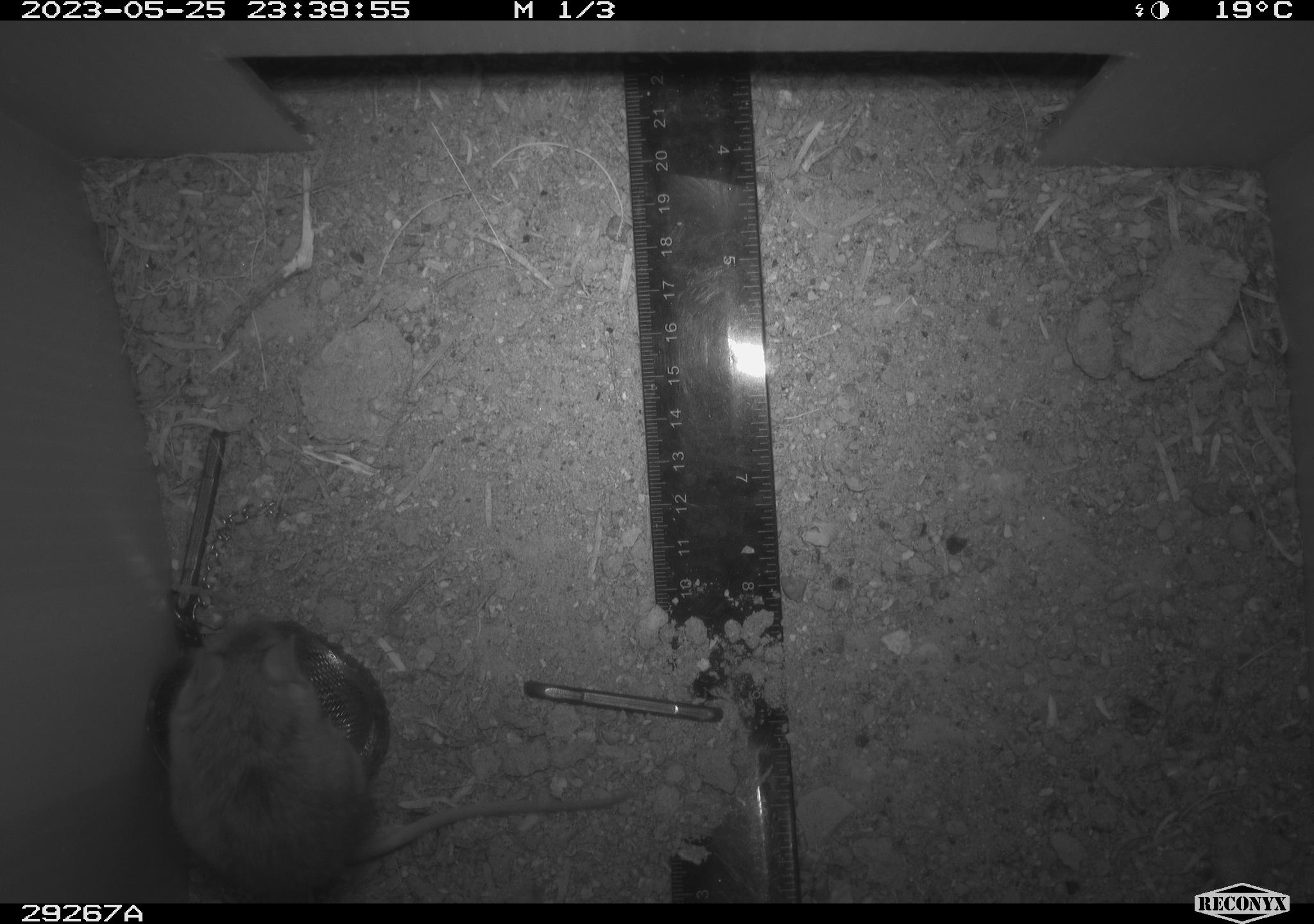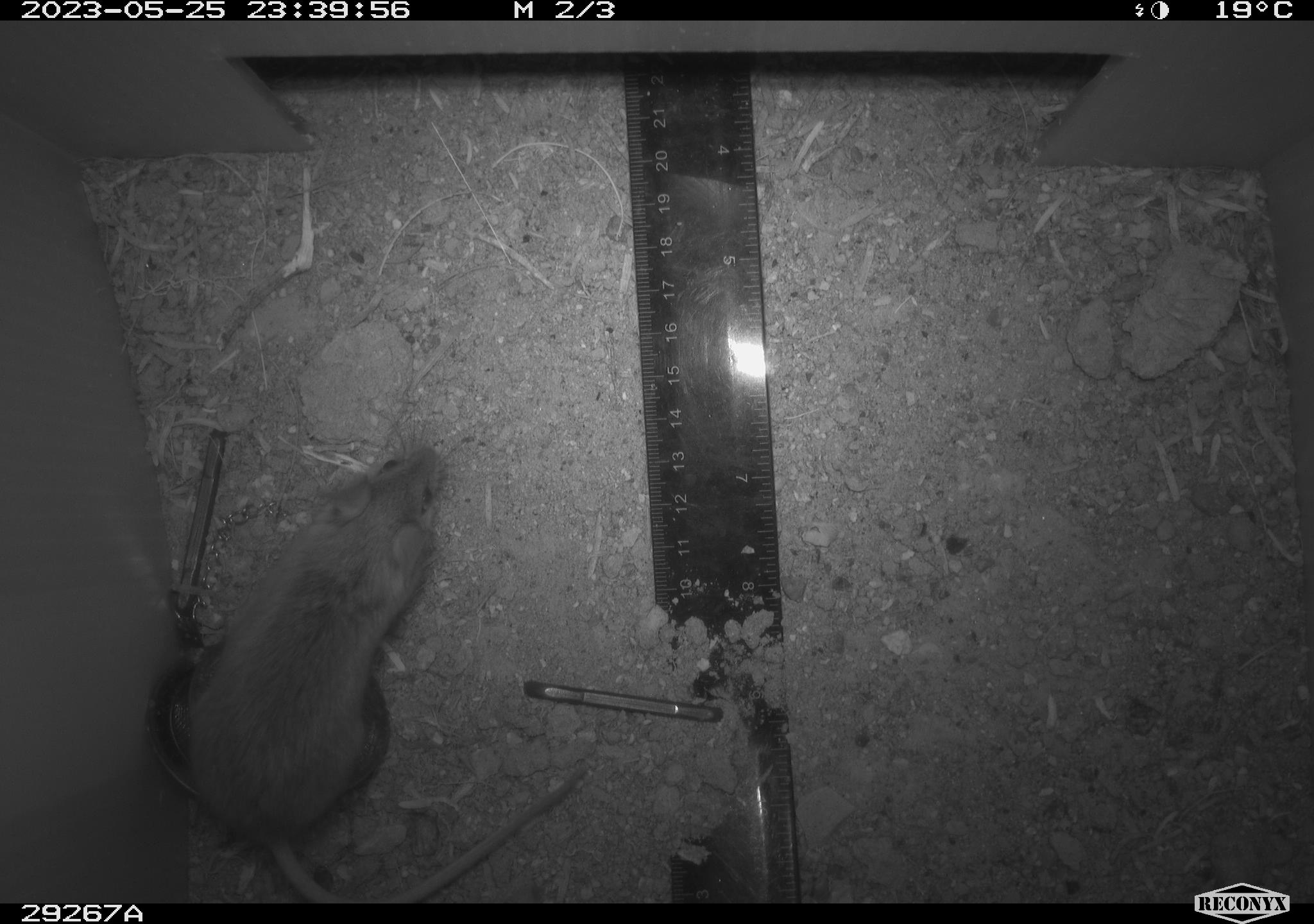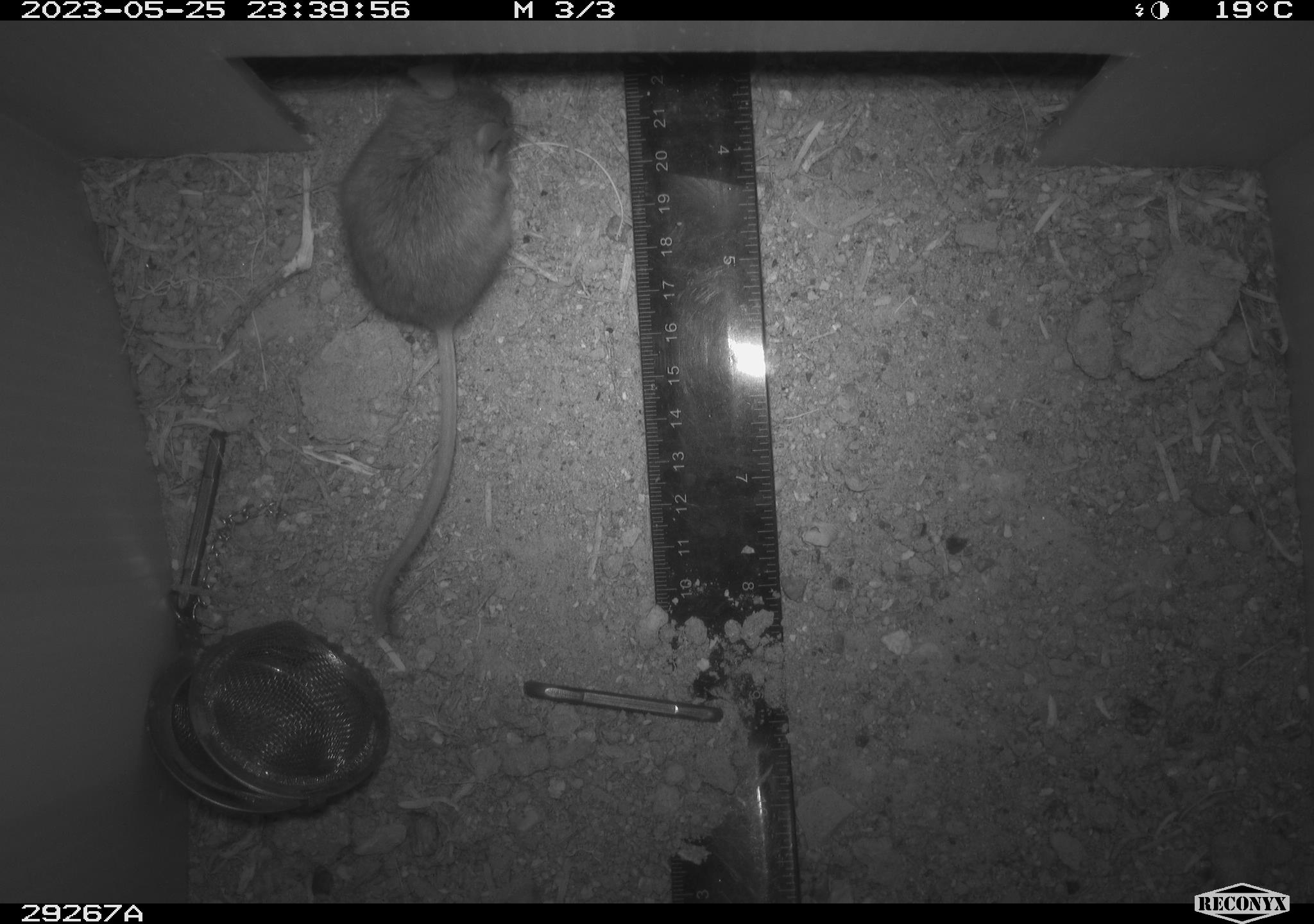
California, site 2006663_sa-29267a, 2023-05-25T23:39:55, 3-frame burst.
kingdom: Animalia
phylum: Chordata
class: Mammalia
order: Rodentia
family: Cricetidae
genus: Peromyscus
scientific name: Peromyscus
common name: deer mice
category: peromyscus species